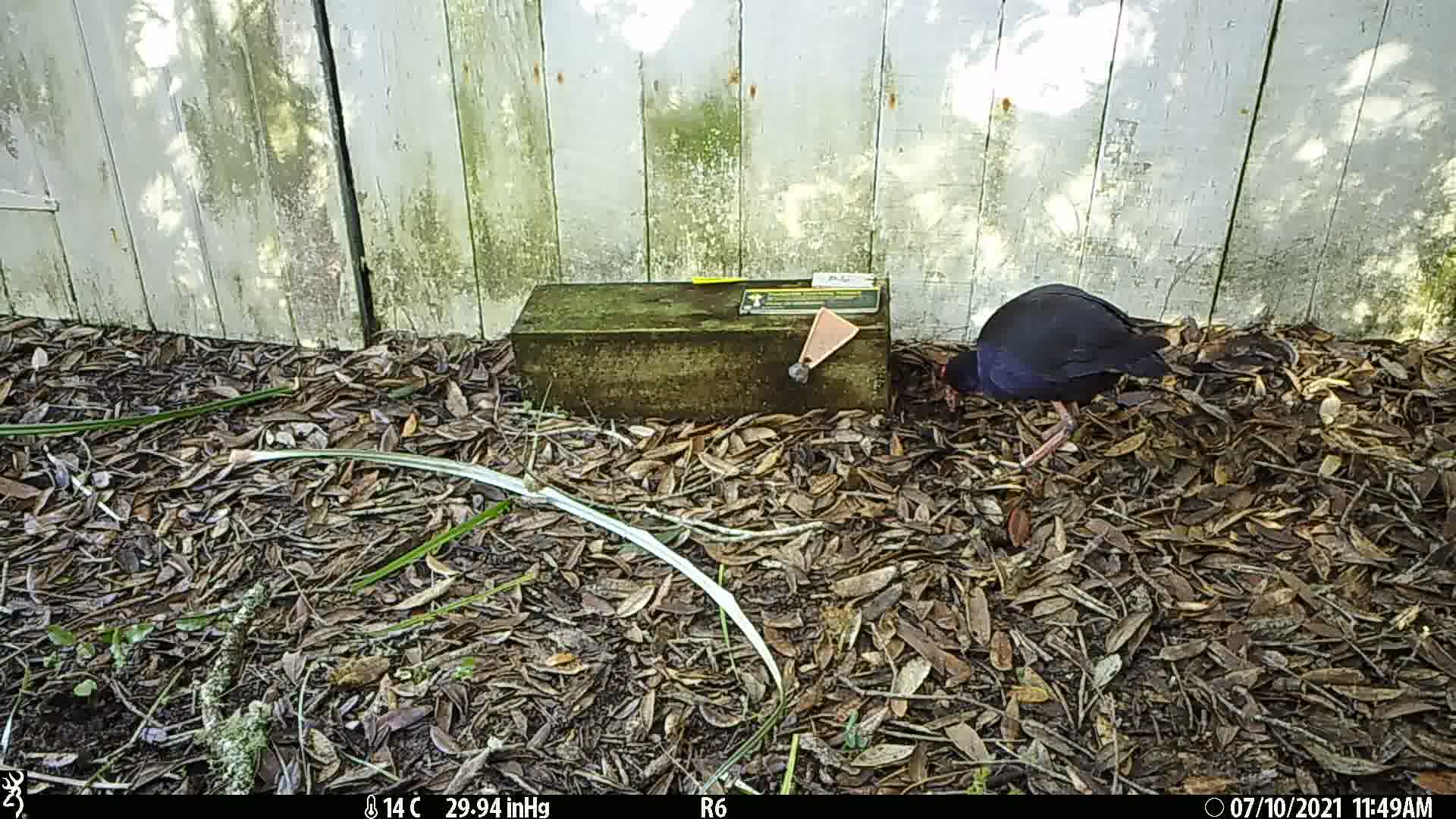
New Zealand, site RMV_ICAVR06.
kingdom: Animalia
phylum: Chordata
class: Aves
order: Gruiformes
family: Rallidae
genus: Porphyrio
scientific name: Porphyrio melanotus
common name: australasian swamphen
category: pukeko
Pukeko (australasian swamphen) (Porphyrio melanotus).